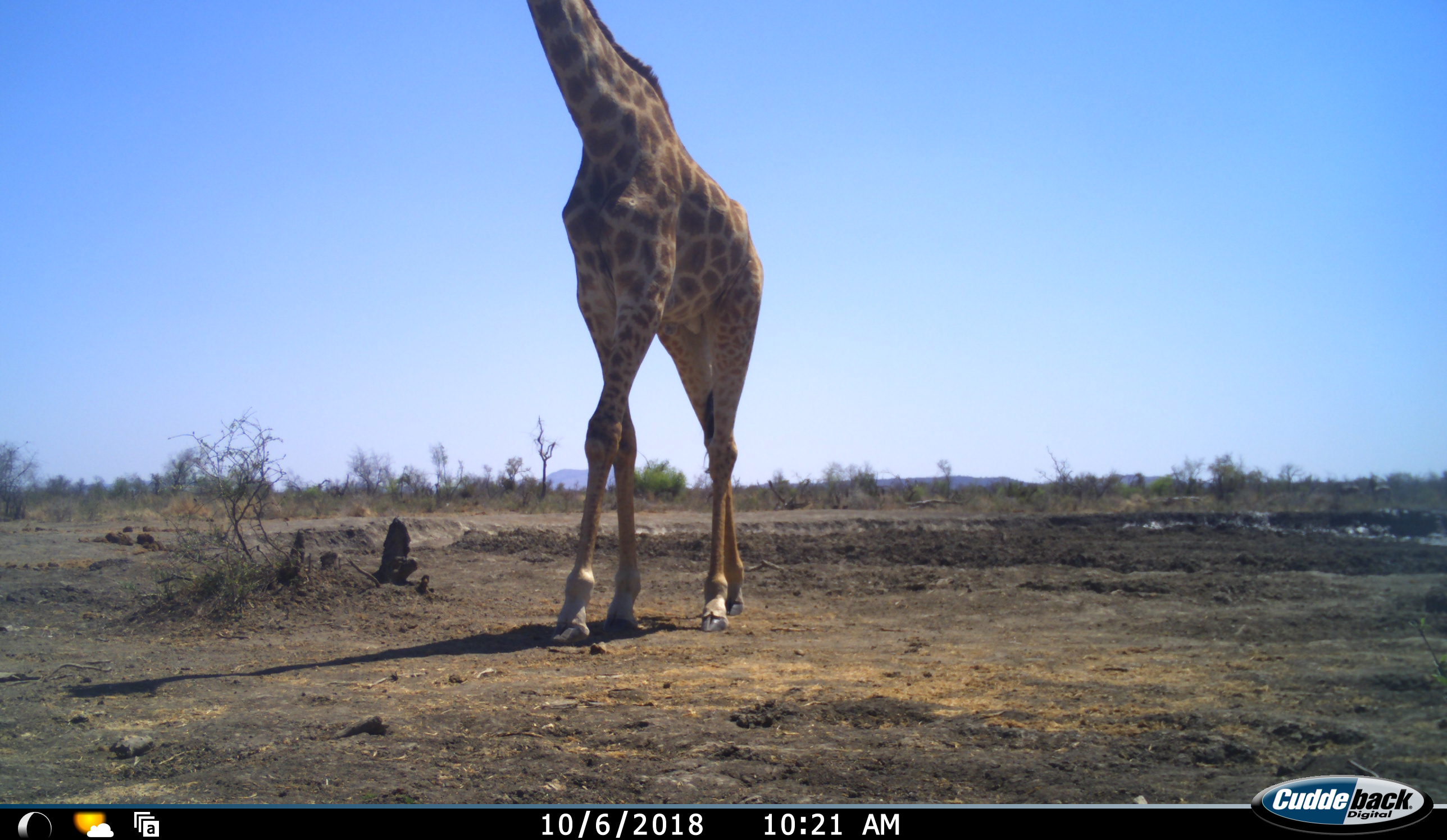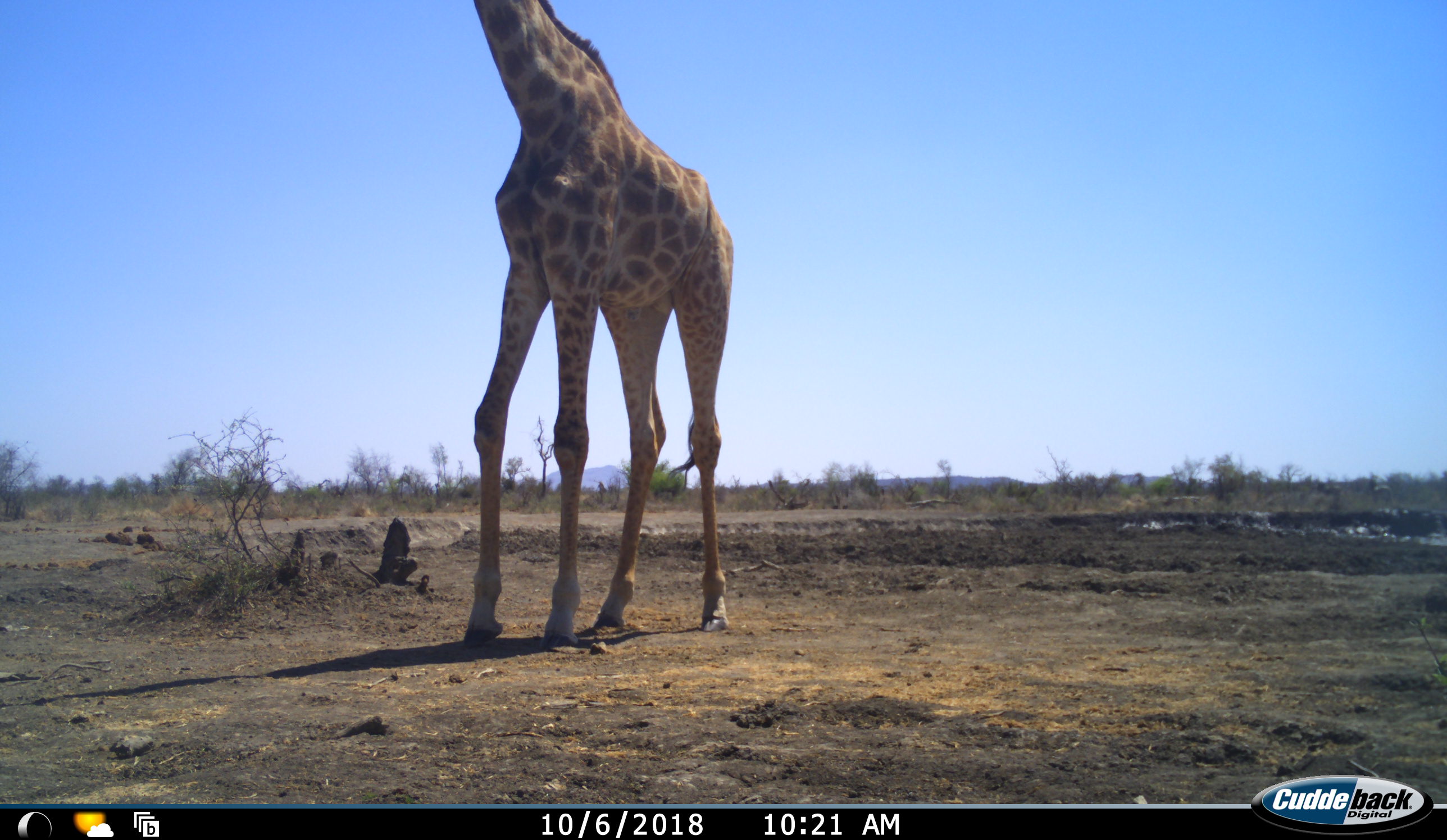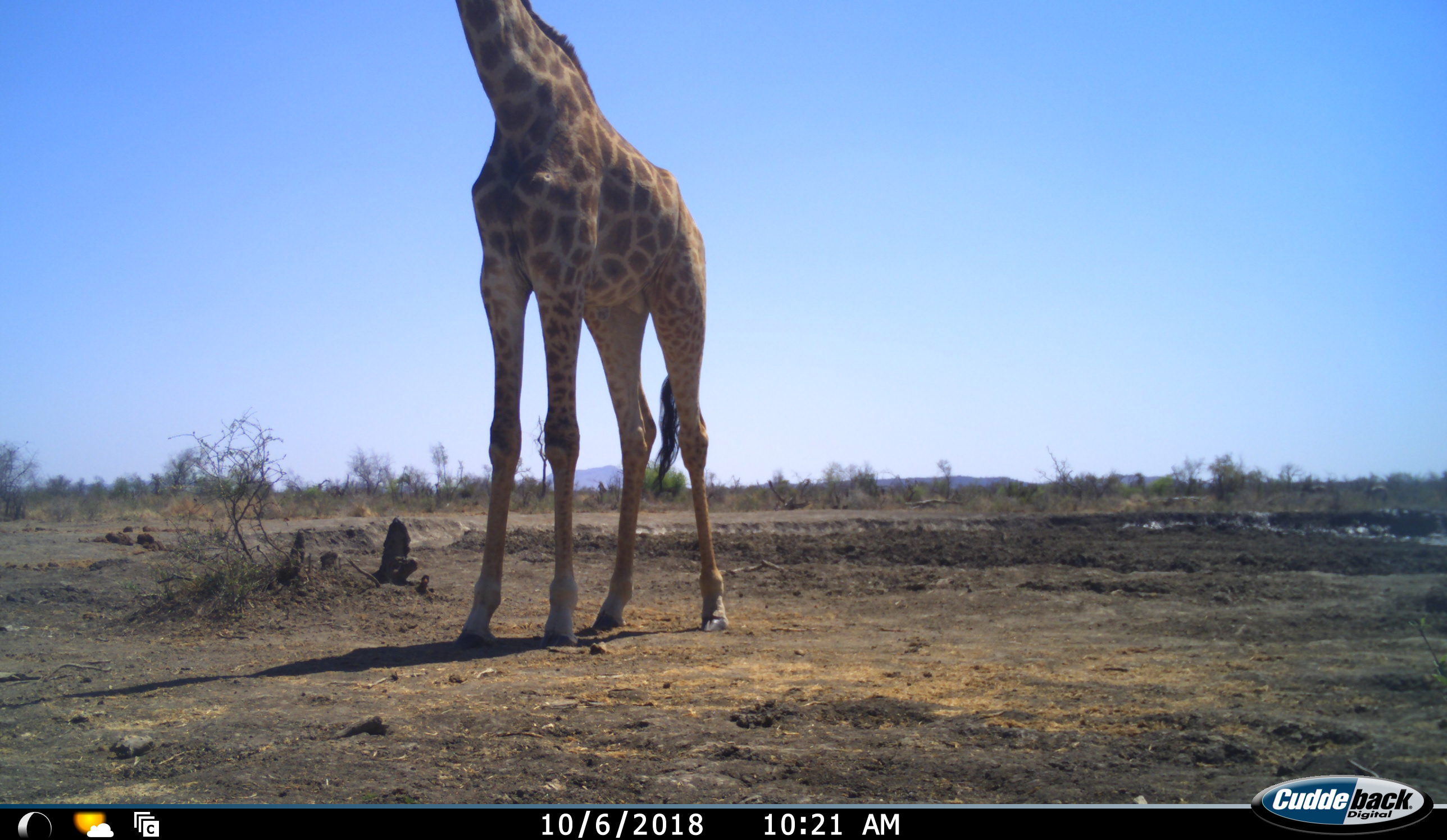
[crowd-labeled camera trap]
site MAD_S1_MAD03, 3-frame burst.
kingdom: Animalia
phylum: Chordata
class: Mammalia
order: Artiodactyla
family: Giraffidae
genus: Giraffa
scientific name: Giraffa camelopardalis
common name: giraffe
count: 1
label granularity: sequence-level